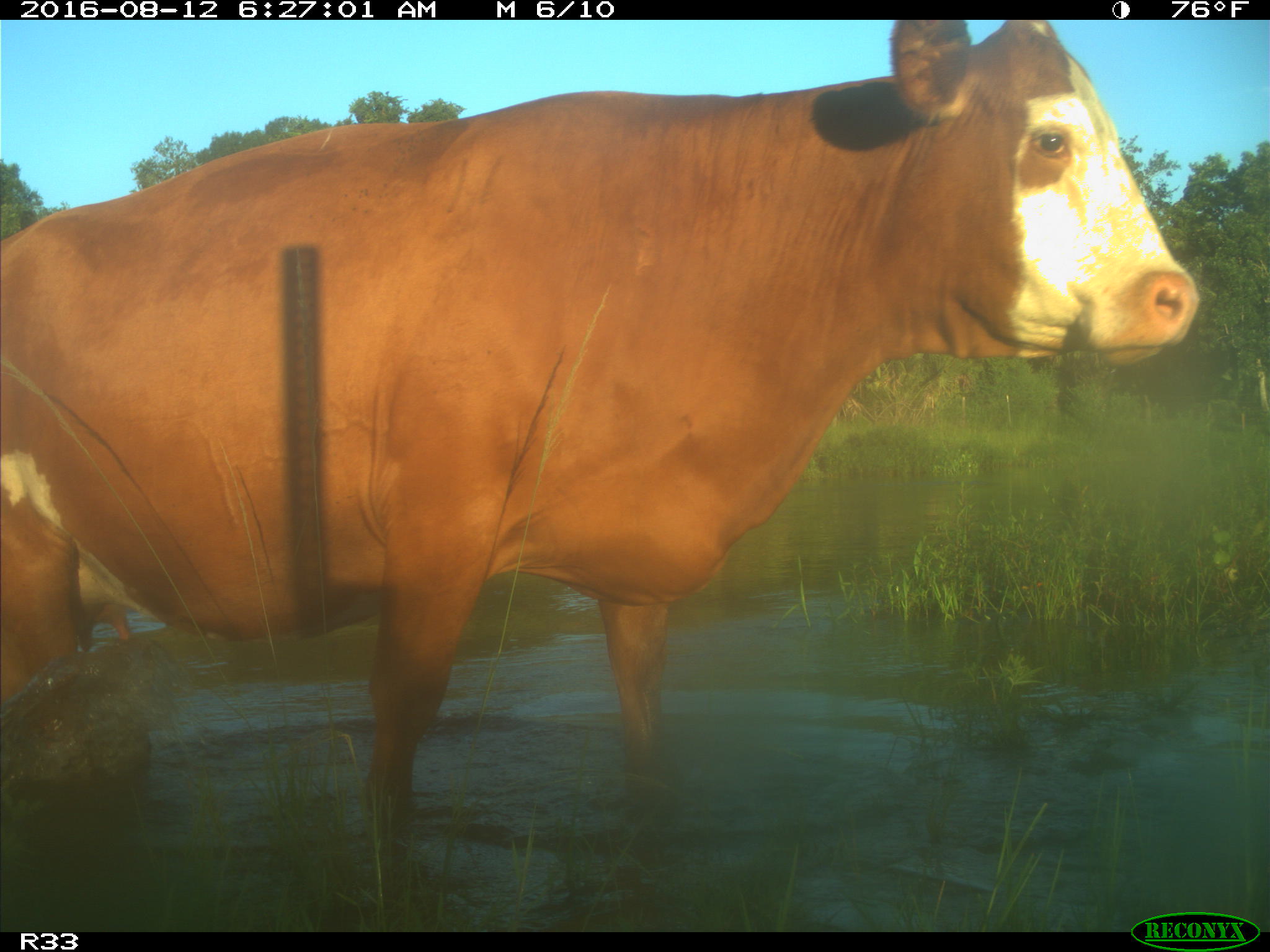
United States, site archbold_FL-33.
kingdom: Animalia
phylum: Chordata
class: Mammalia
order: Artiodactyla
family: Bovidae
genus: Bos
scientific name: Bos taurus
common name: domestic cow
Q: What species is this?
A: Bos taurus (domestic cow).